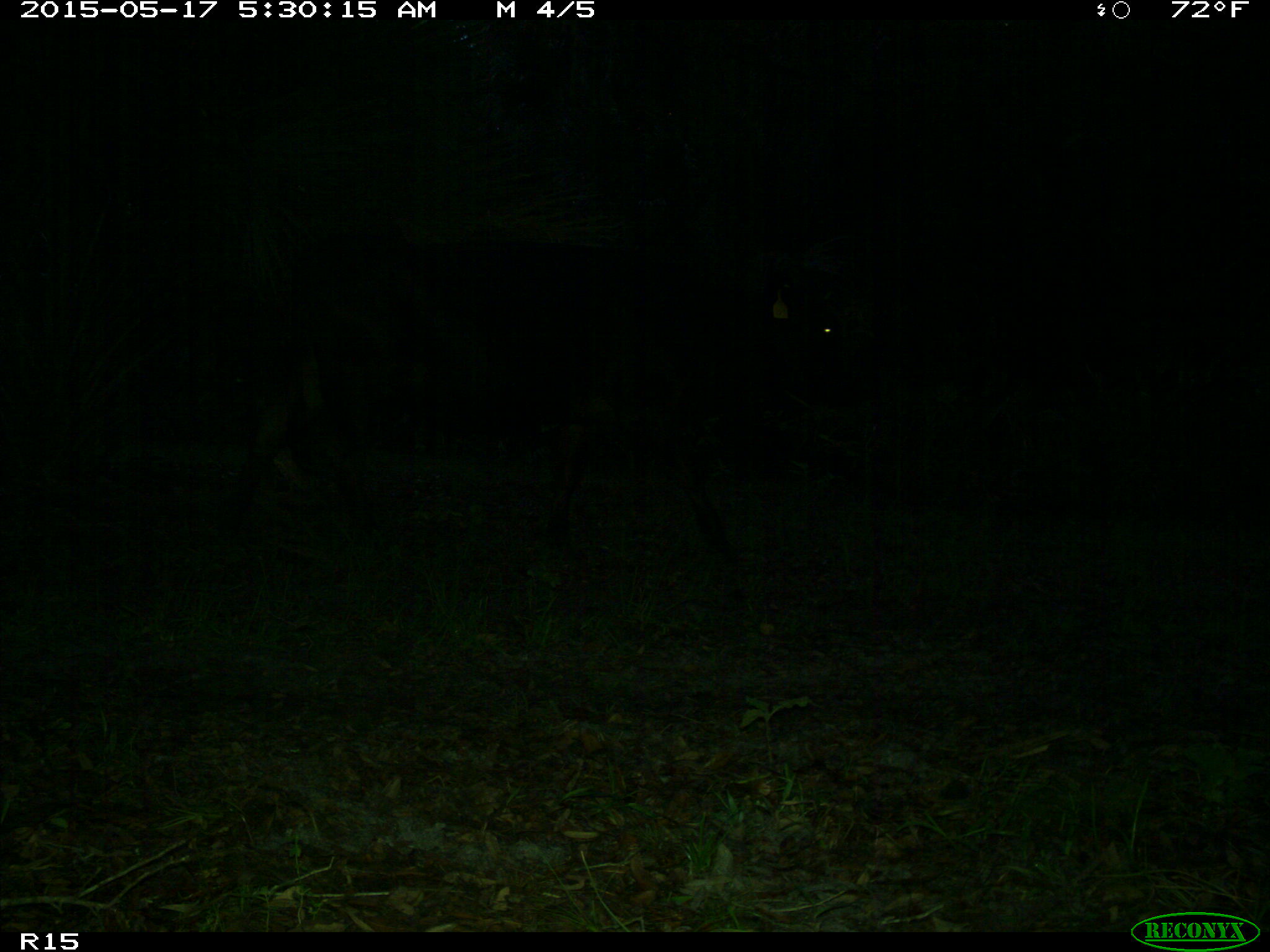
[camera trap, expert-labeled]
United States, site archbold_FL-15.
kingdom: Animalia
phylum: Chordata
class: Mammalia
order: Artiodactyla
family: Bovidae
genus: Bos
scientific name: Bos taurus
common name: domestic cow